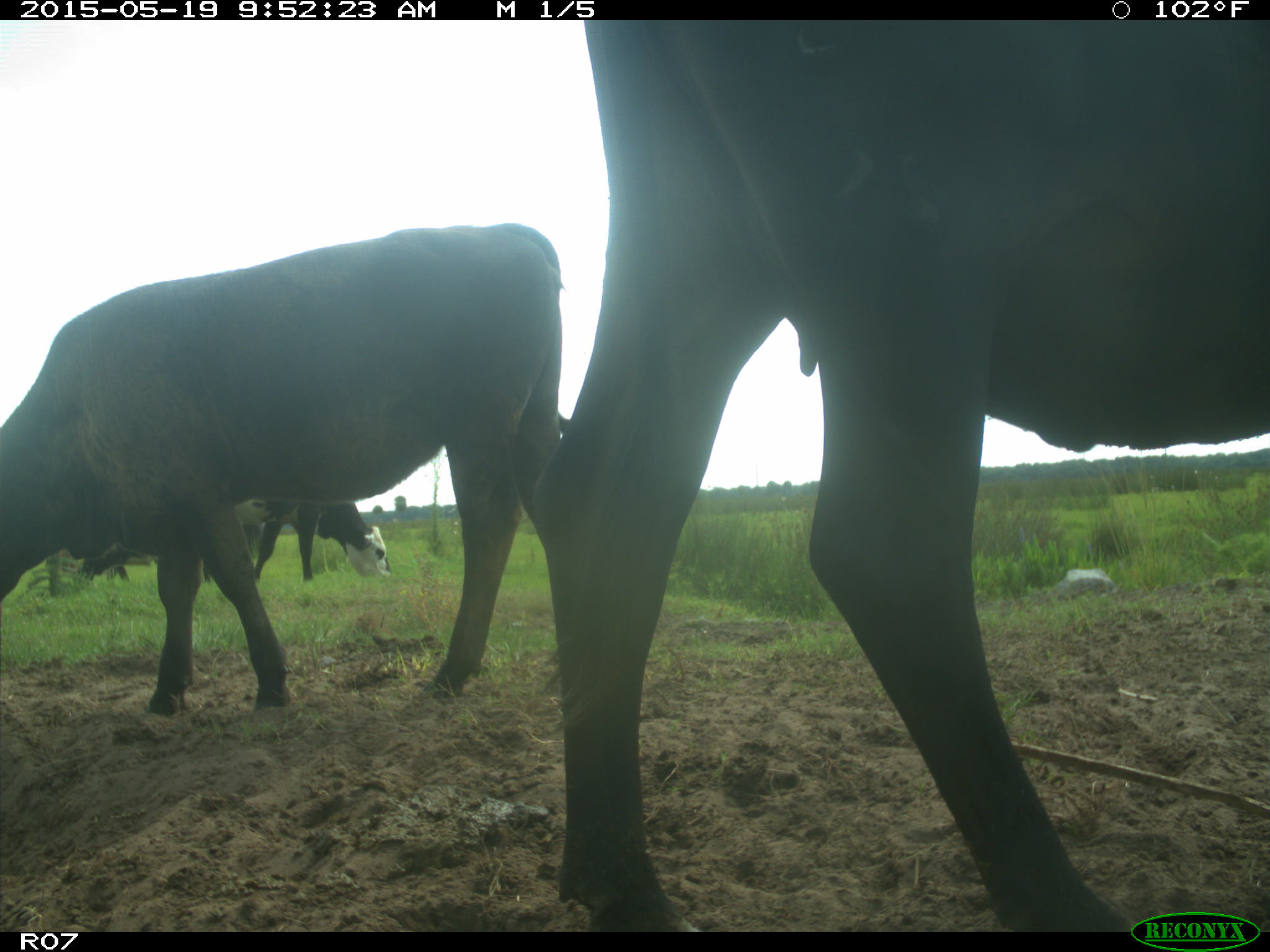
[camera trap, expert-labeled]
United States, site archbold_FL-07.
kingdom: Animalia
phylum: Chordata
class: Mammalia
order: Artiodactyla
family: Bovidae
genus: Bos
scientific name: Bos taurus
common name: domestic cow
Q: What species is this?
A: Bos taurus (domestic cow).